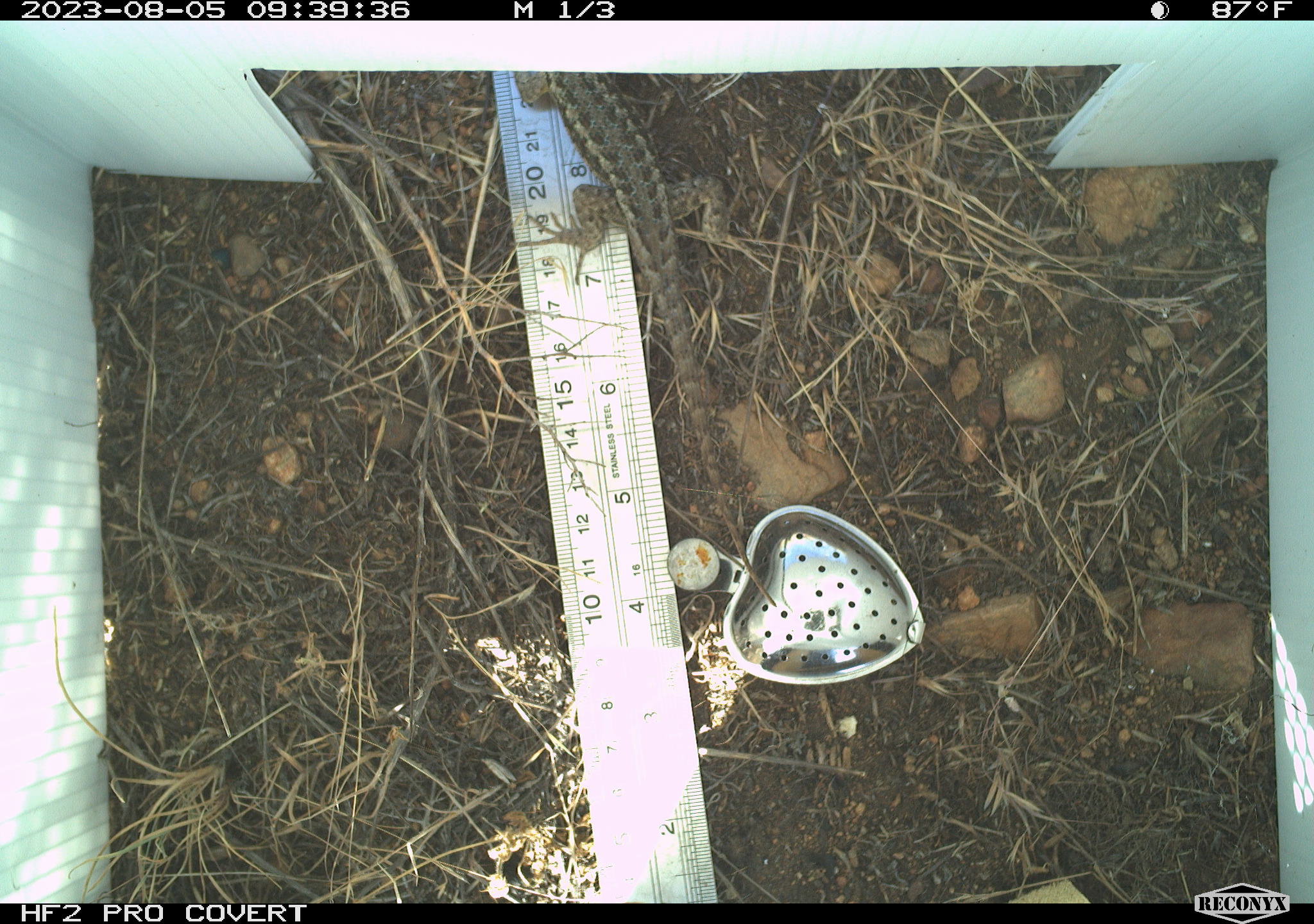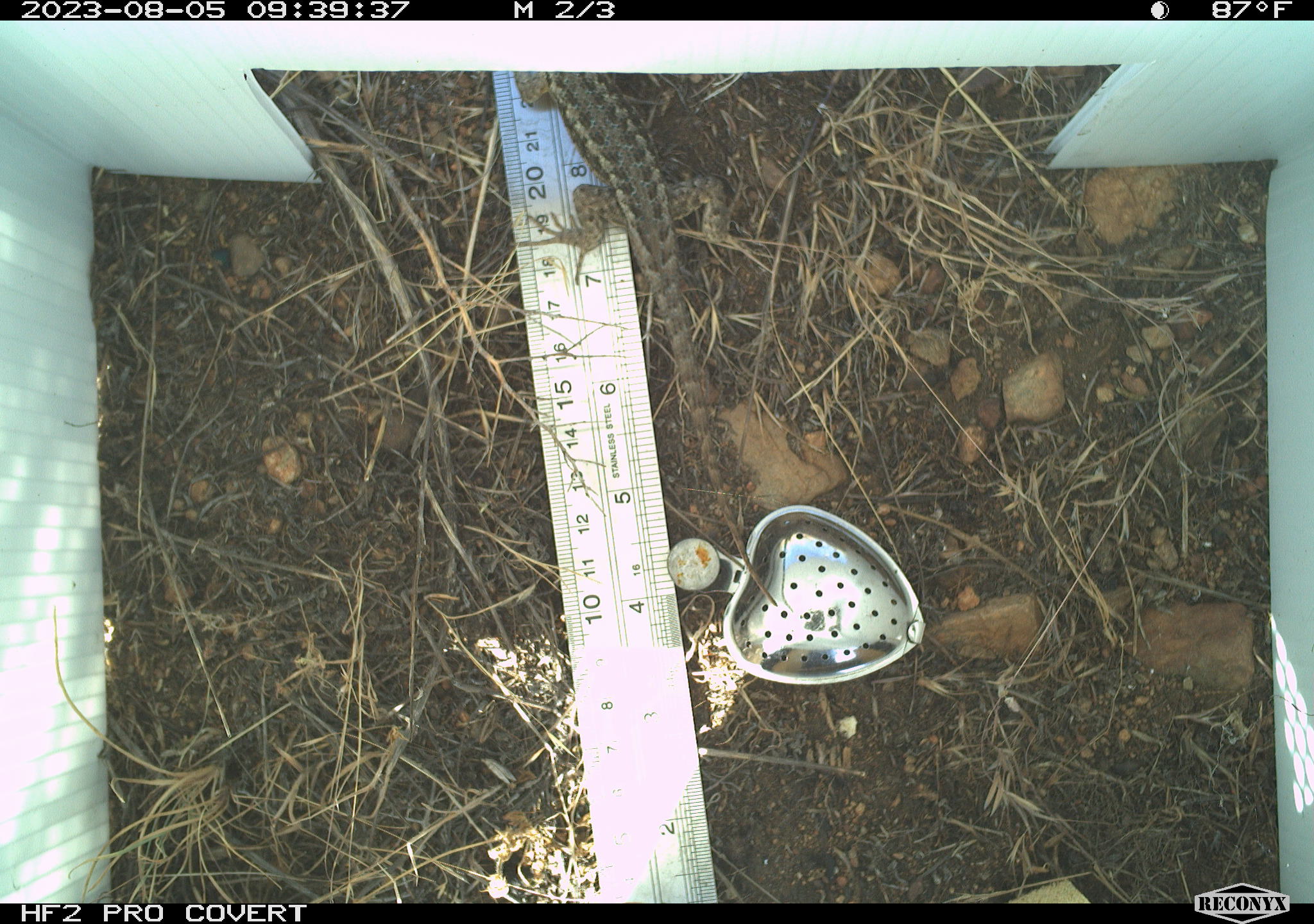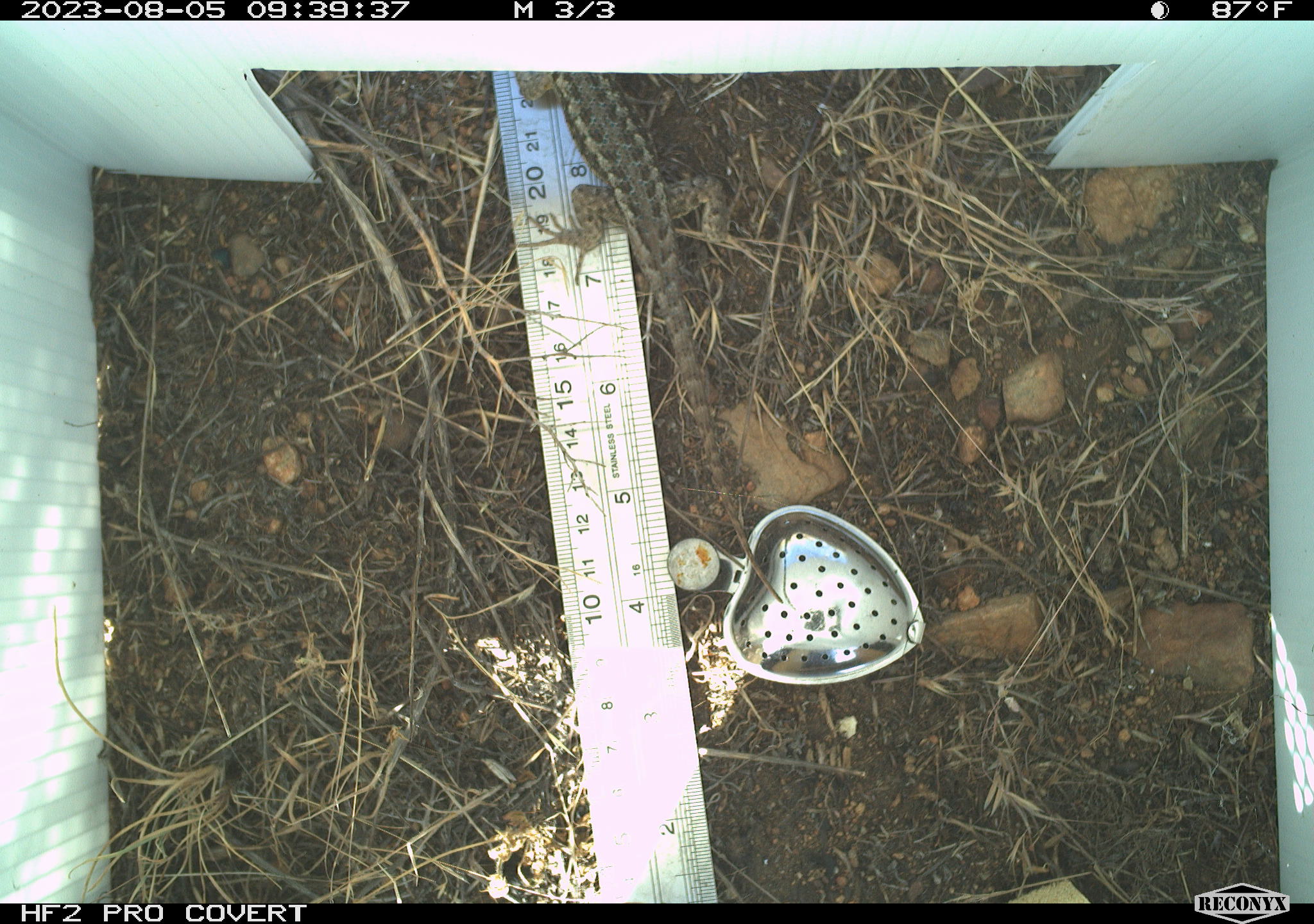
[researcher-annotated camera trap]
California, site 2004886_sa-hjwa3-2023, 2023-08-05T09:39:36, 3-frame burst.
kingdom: Animalia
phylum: Chordata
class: Reptilia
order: Squamata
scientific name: Squamata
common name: lizards and snakes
Lizards and snakes (Squamata).